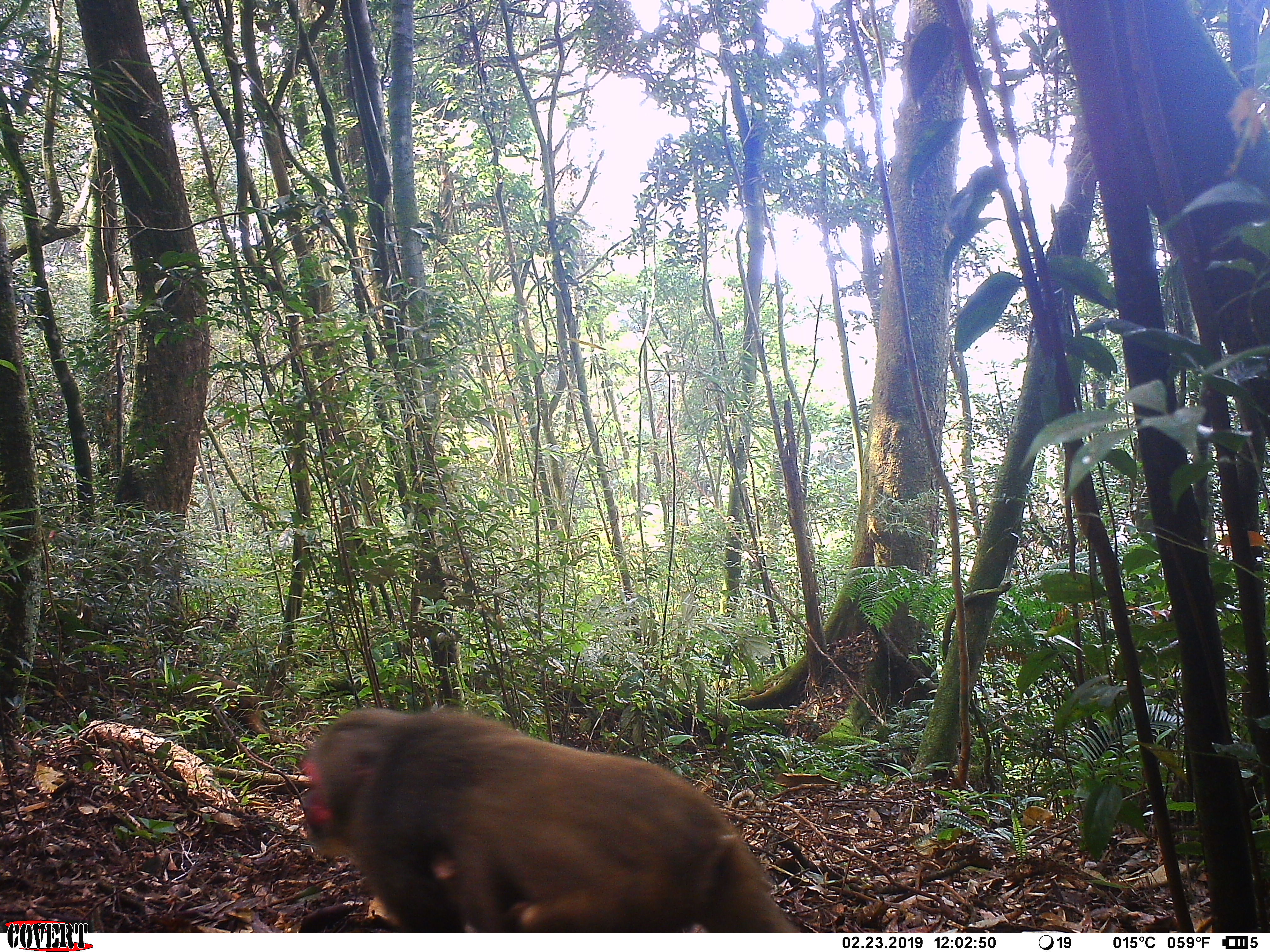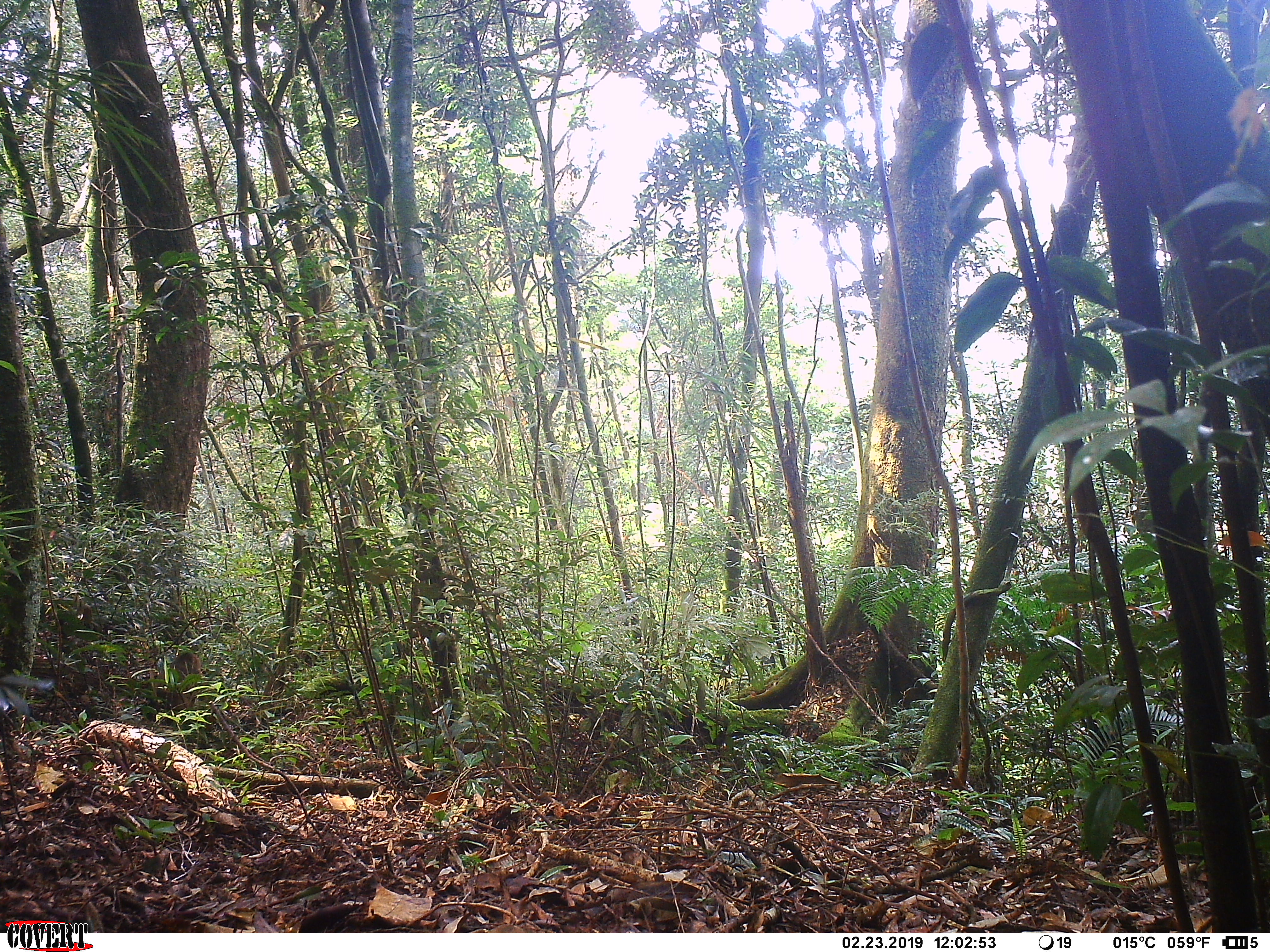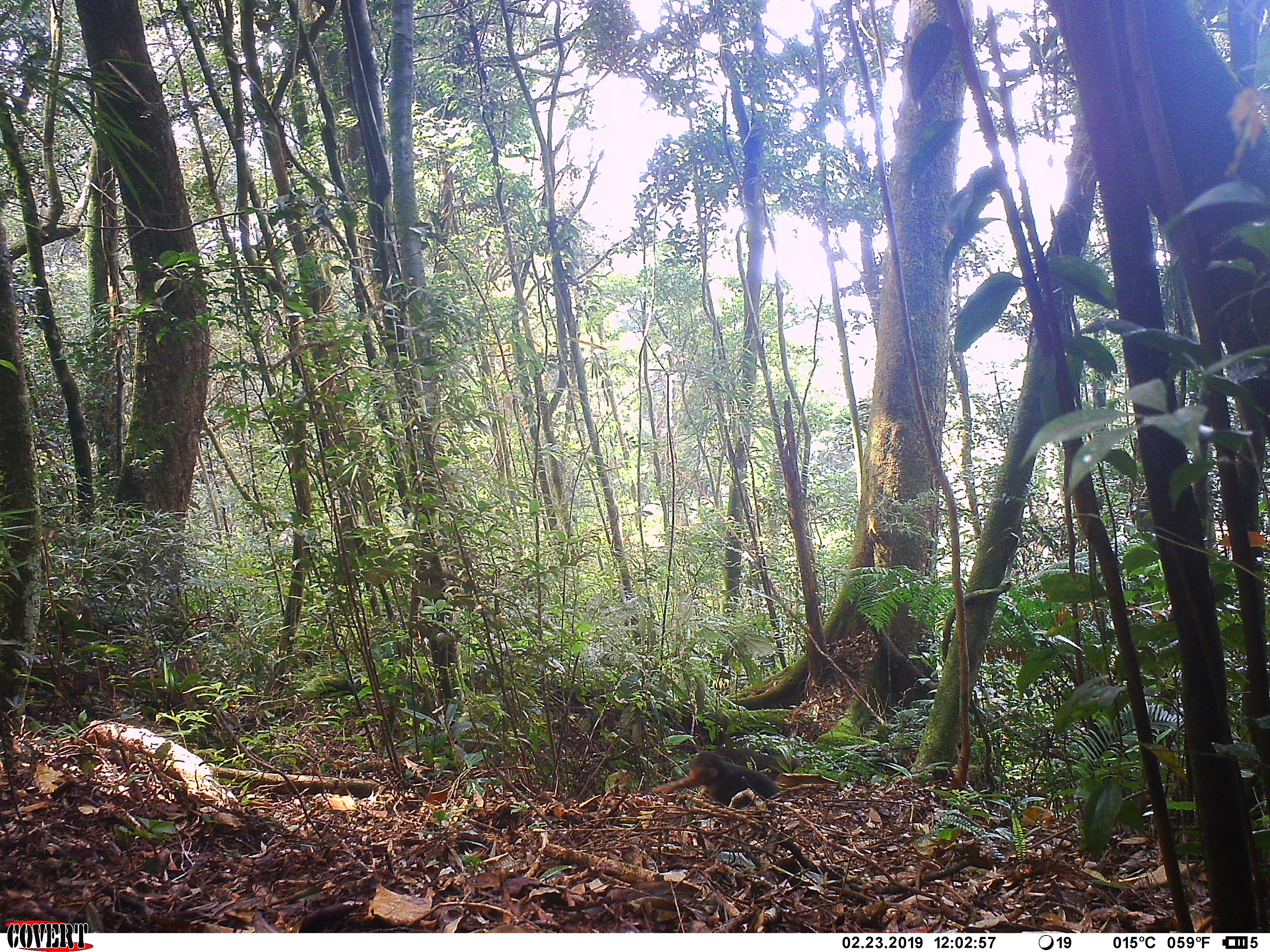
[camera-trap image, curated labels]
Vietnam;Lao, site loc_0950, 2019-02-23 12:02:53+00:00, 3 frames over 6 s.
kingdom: Animalia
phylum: Chordata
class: Mammalia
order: Primates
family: Cercopithecidae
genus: Macaca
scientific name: Macaca arctoides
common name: stump-tailed macaque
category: stump tailed macaque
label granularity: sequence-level